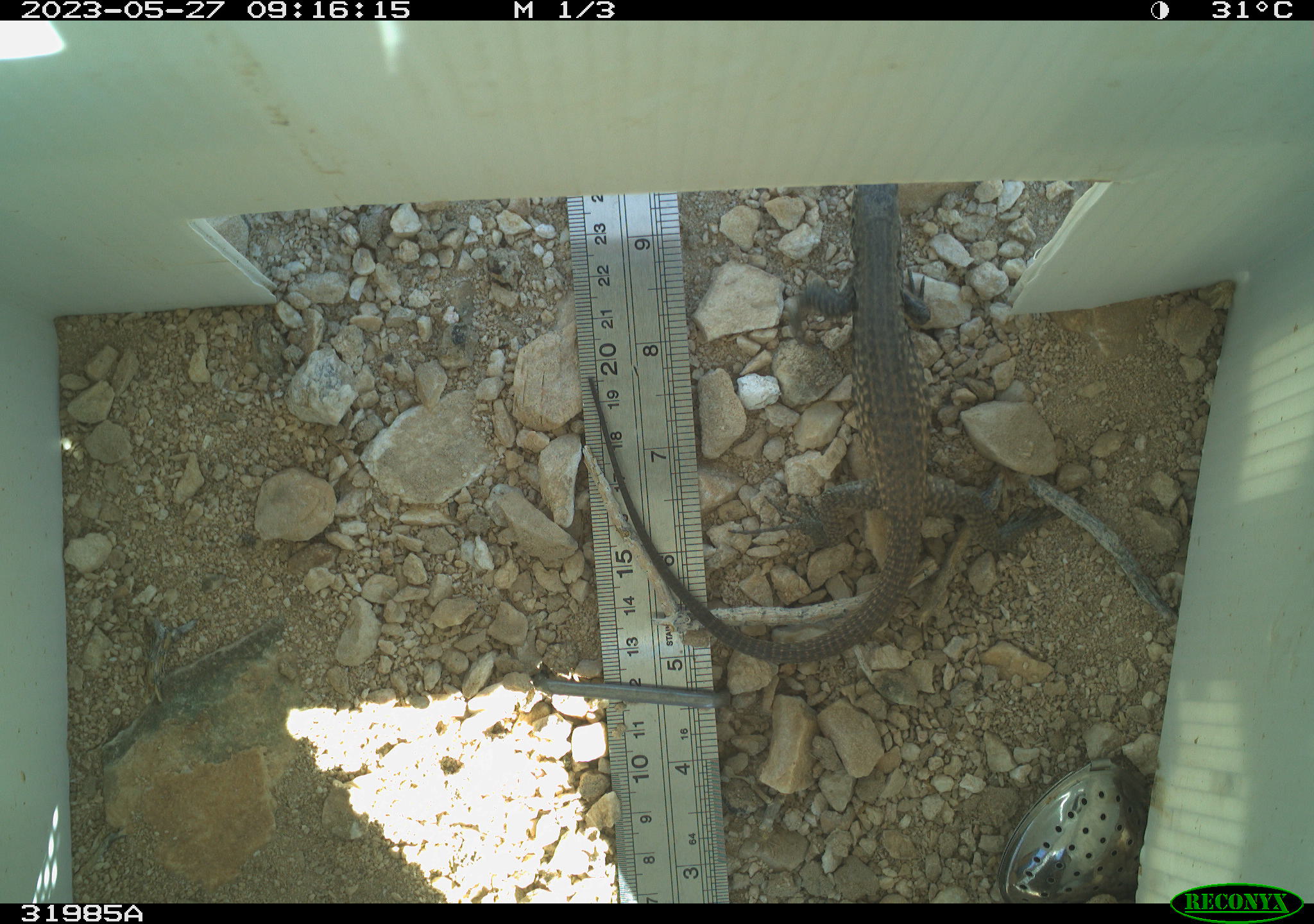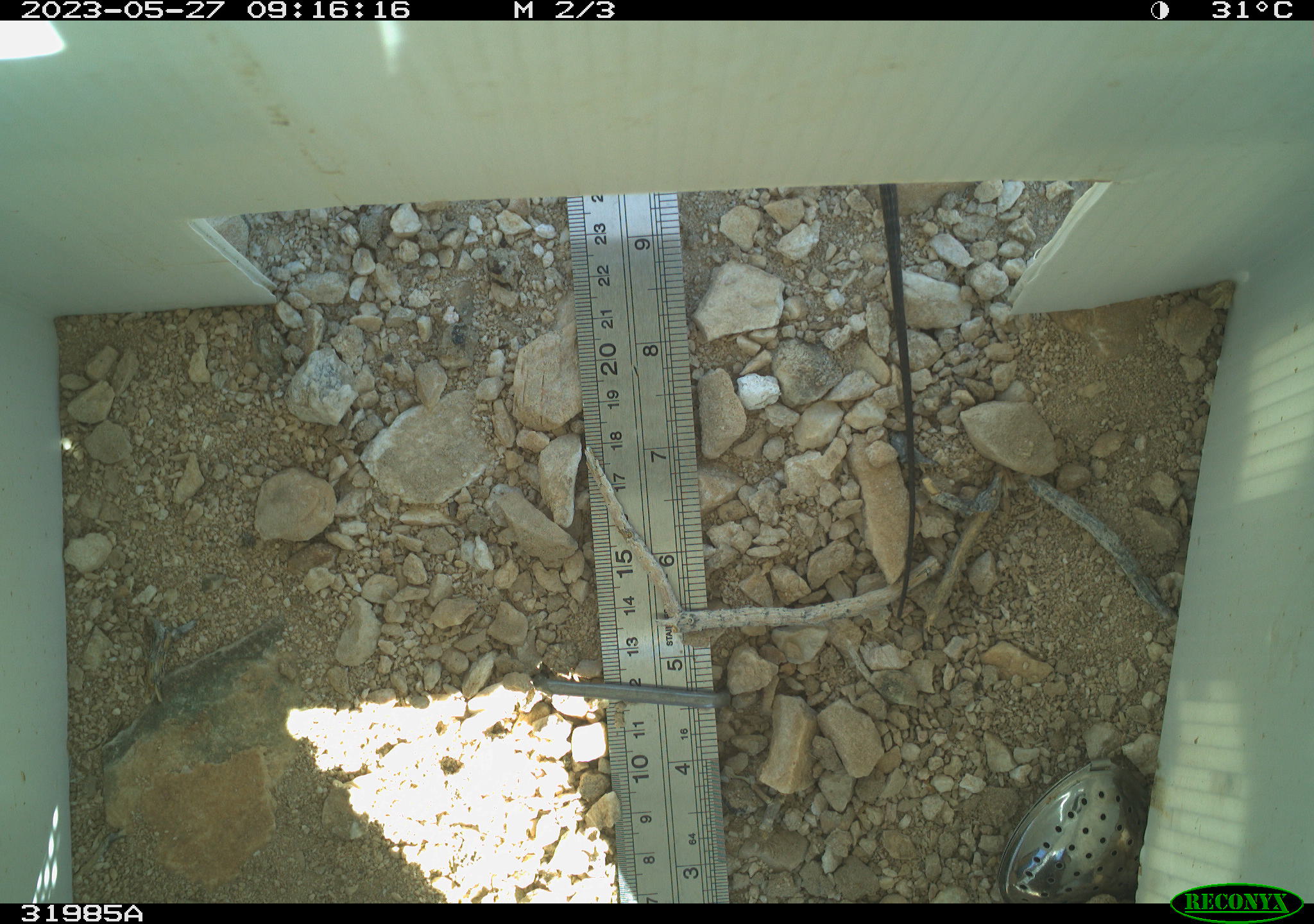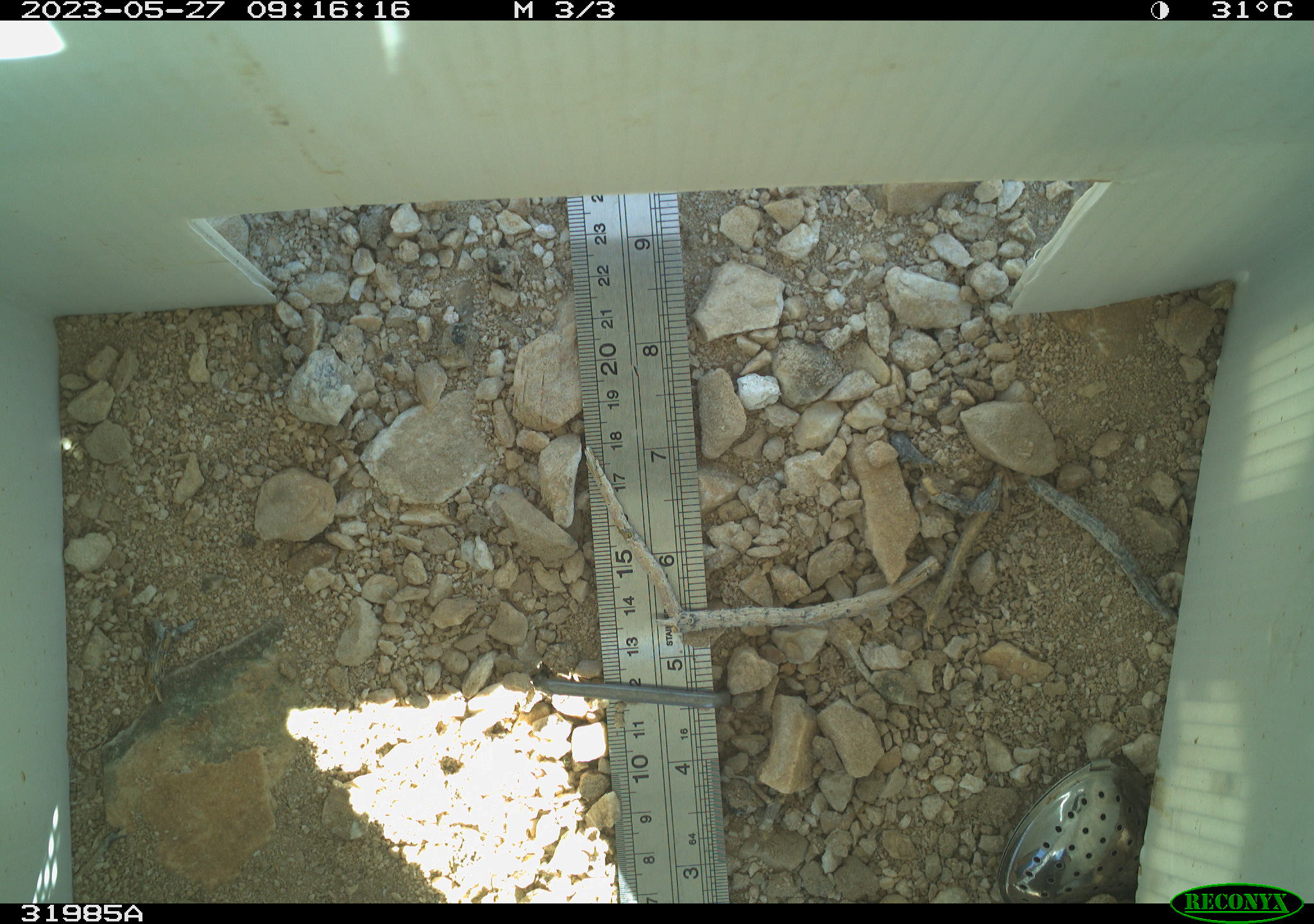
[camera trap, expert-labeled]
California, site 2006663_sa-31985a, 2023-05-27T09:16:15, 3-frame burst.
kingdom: Animalia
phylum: Chordata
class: Reptilia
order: Squamata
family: Teiidae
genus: Aspidoscelis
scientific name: Aspidoscelis tigris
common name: western whiptail